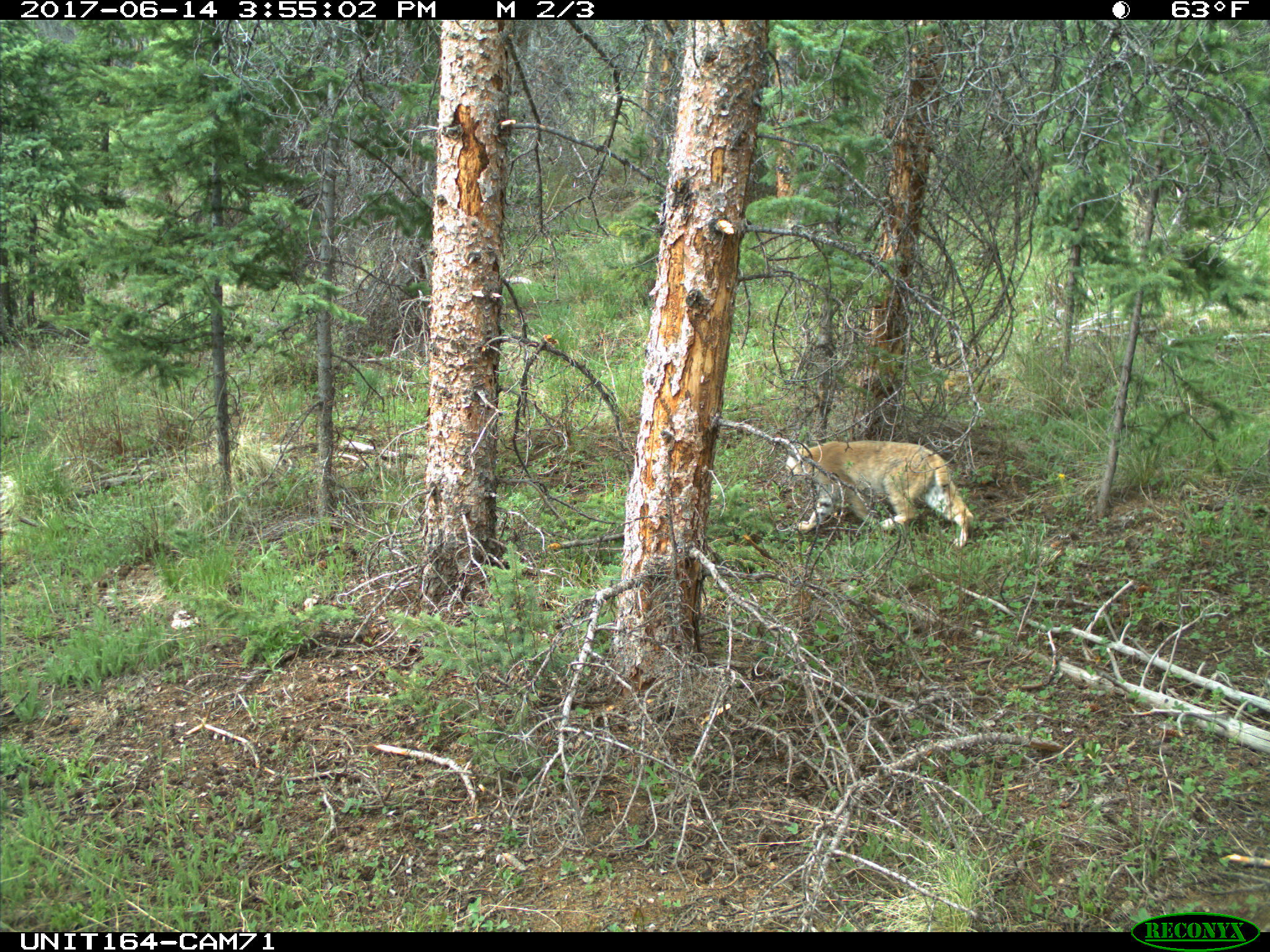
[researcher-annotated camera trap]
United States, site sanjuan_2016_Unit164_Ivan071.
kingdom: Animalia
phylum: Chordata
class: Mammalia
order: Carnivora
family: Felidae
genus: Lynx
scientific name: Lynx rufus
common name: bobcat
Lynx rufus (bobcat).